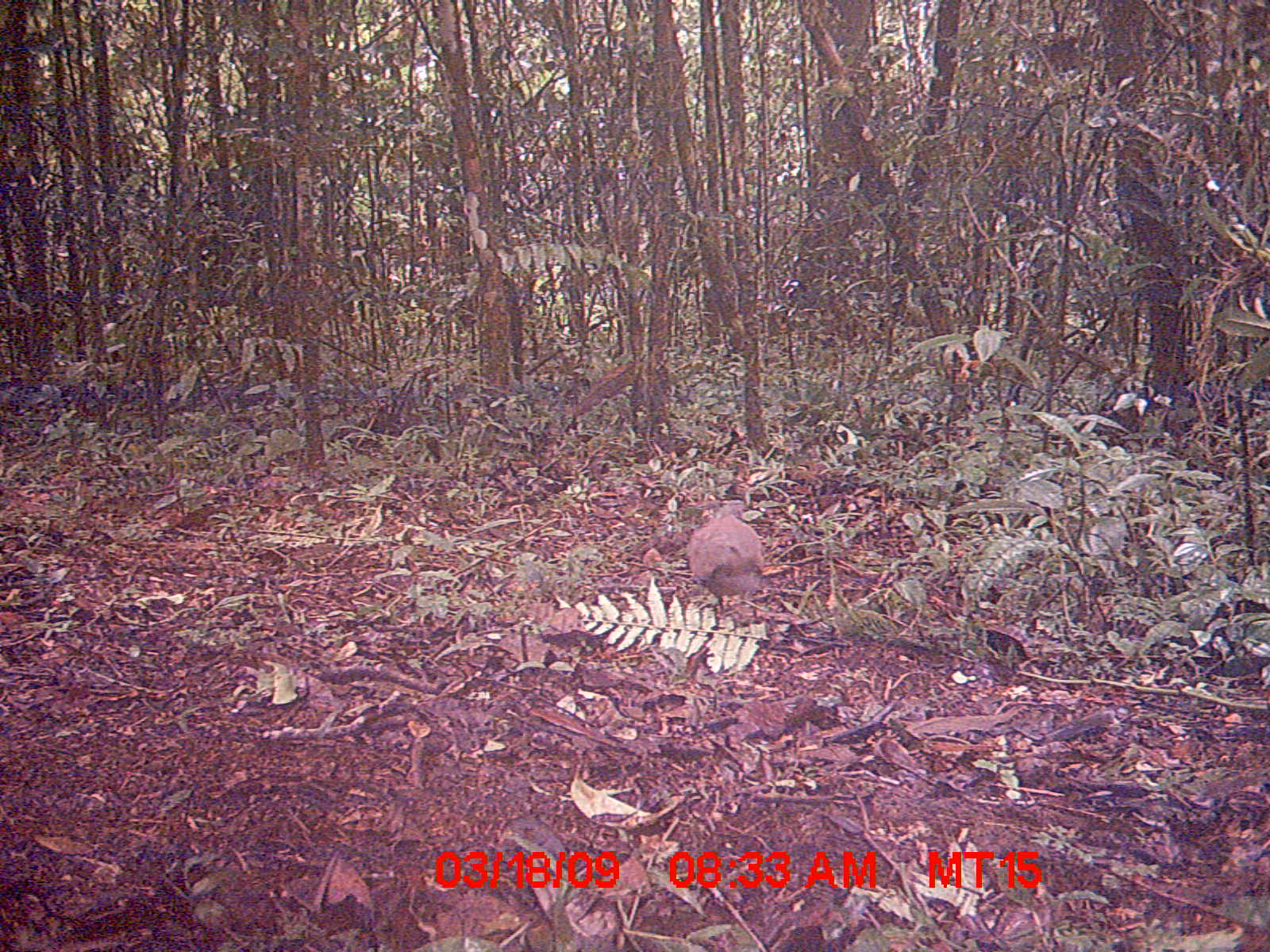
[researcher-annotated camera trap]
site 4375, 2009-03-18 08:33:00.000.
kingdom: Animalia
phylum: Chordata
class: Aves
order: Columbiformes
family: Columbidae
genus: Streptopelia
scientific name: Streptopelia picturata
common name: madagascar turtle-dove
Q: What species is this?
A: Streptopelia picturata (madagascar turtle-dove).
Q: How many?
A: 1.